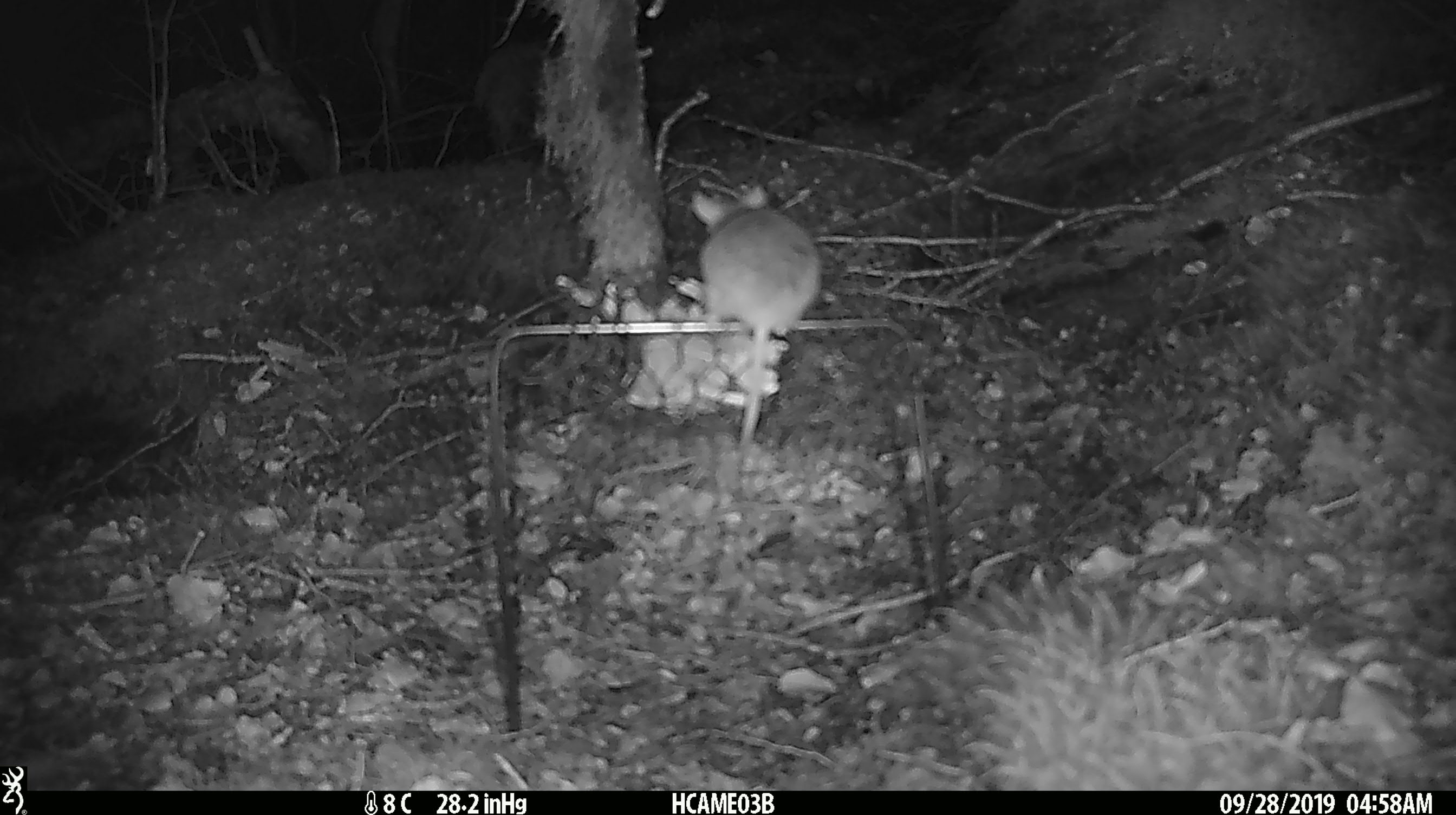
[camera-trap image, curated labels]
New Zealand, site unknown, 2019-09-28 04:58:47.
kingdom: Animalia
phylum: Chordata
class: Mammalia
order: Rodentia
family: Muridae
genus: Mus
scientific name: Mus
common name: mouse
Mouse (Mus).